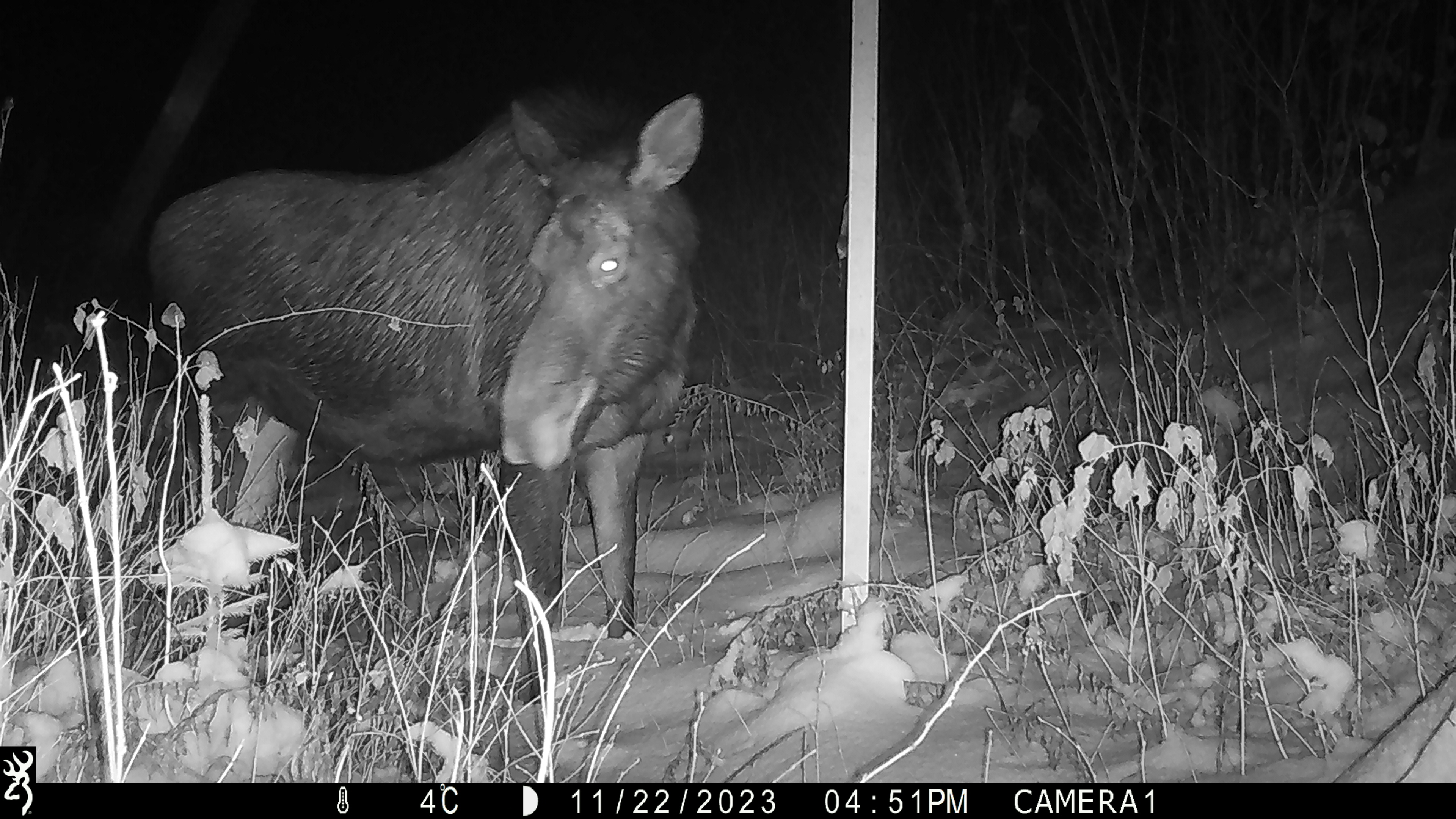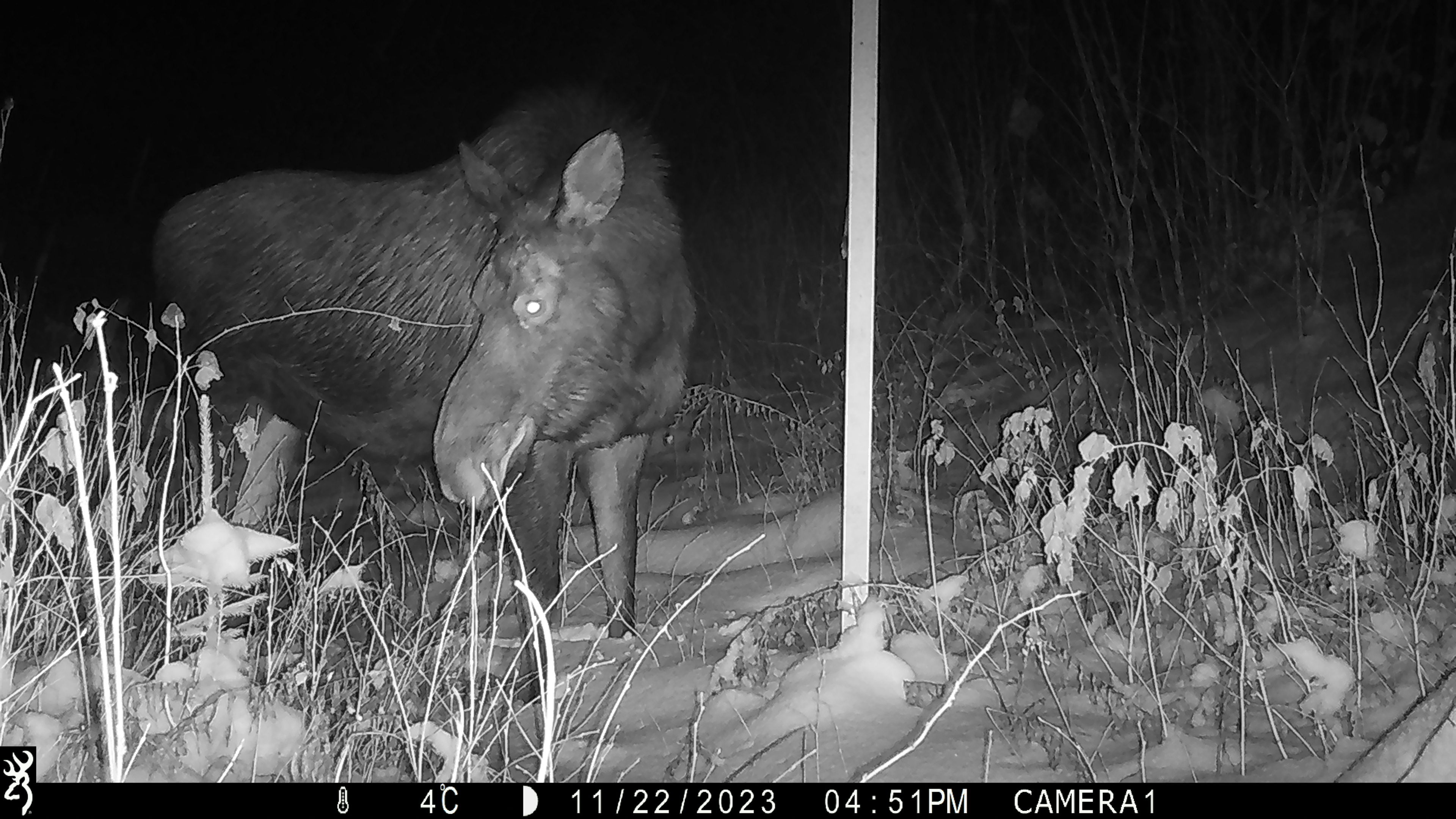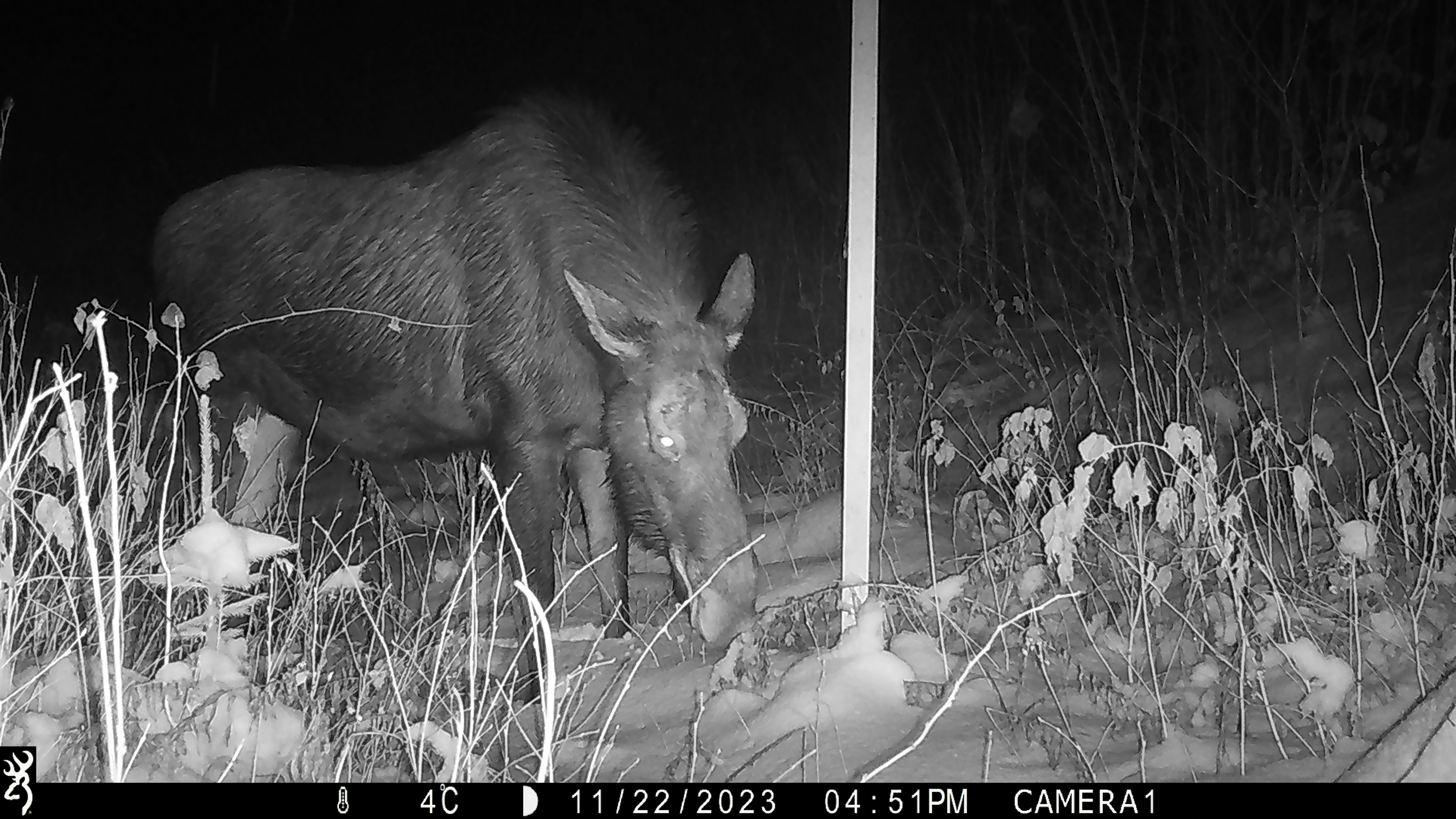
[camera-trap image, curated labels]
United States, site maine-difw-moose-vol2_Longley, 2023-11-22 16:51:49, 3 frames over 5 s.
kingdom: Animalia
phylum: Chordata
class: Mammalia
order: Artiodactyla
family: Cervidae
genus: Alces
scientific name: Alces alces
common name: moose